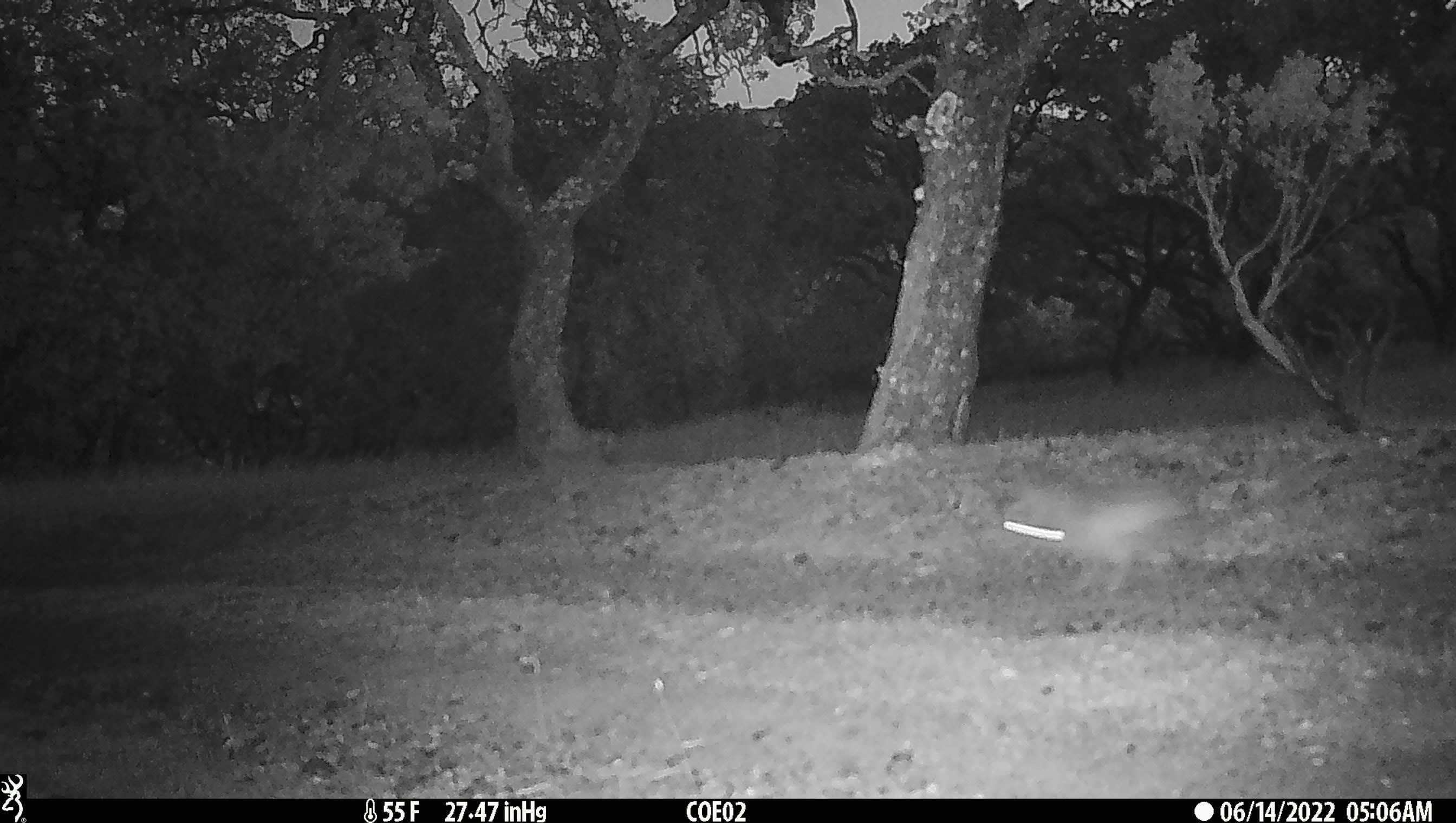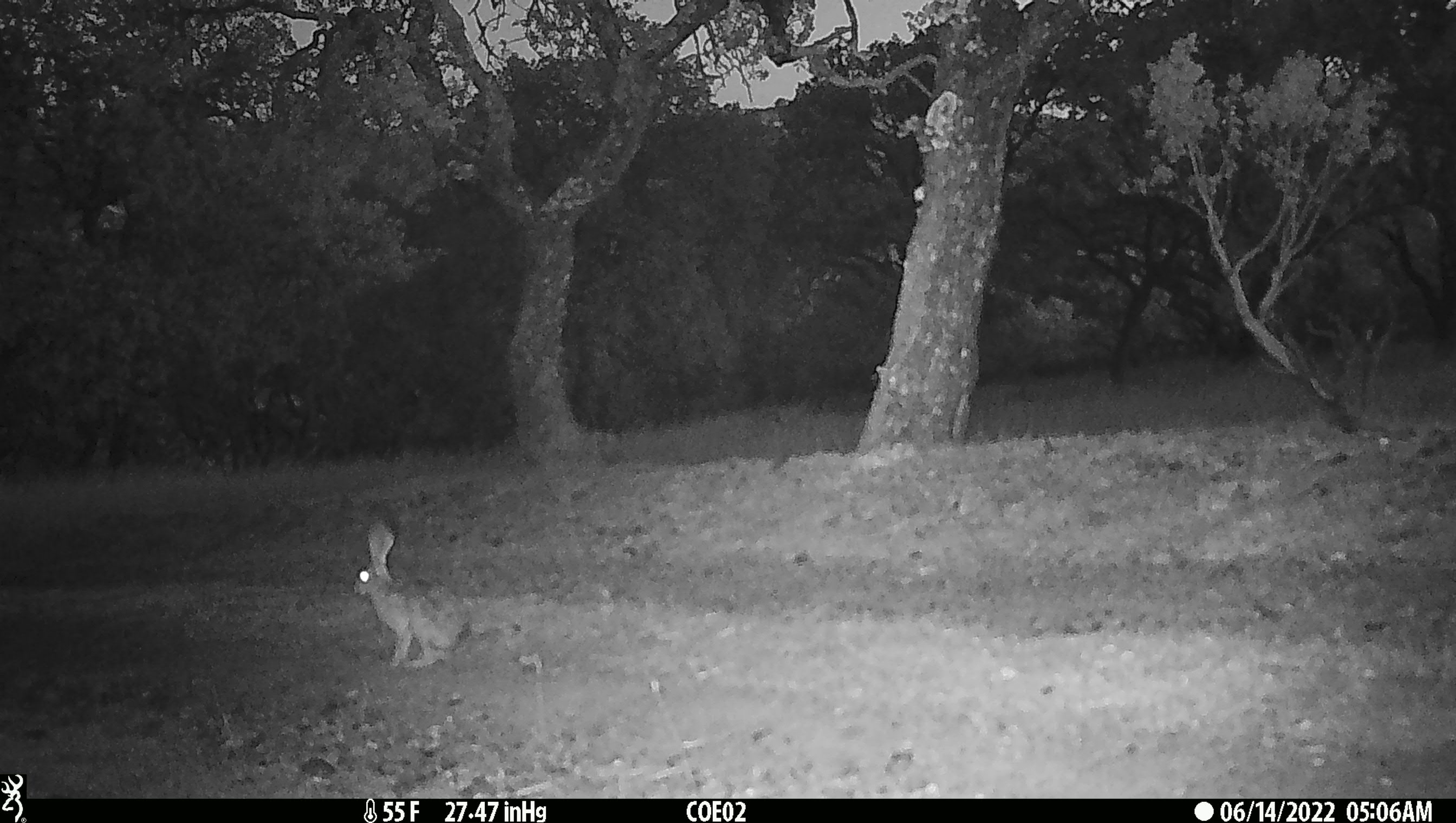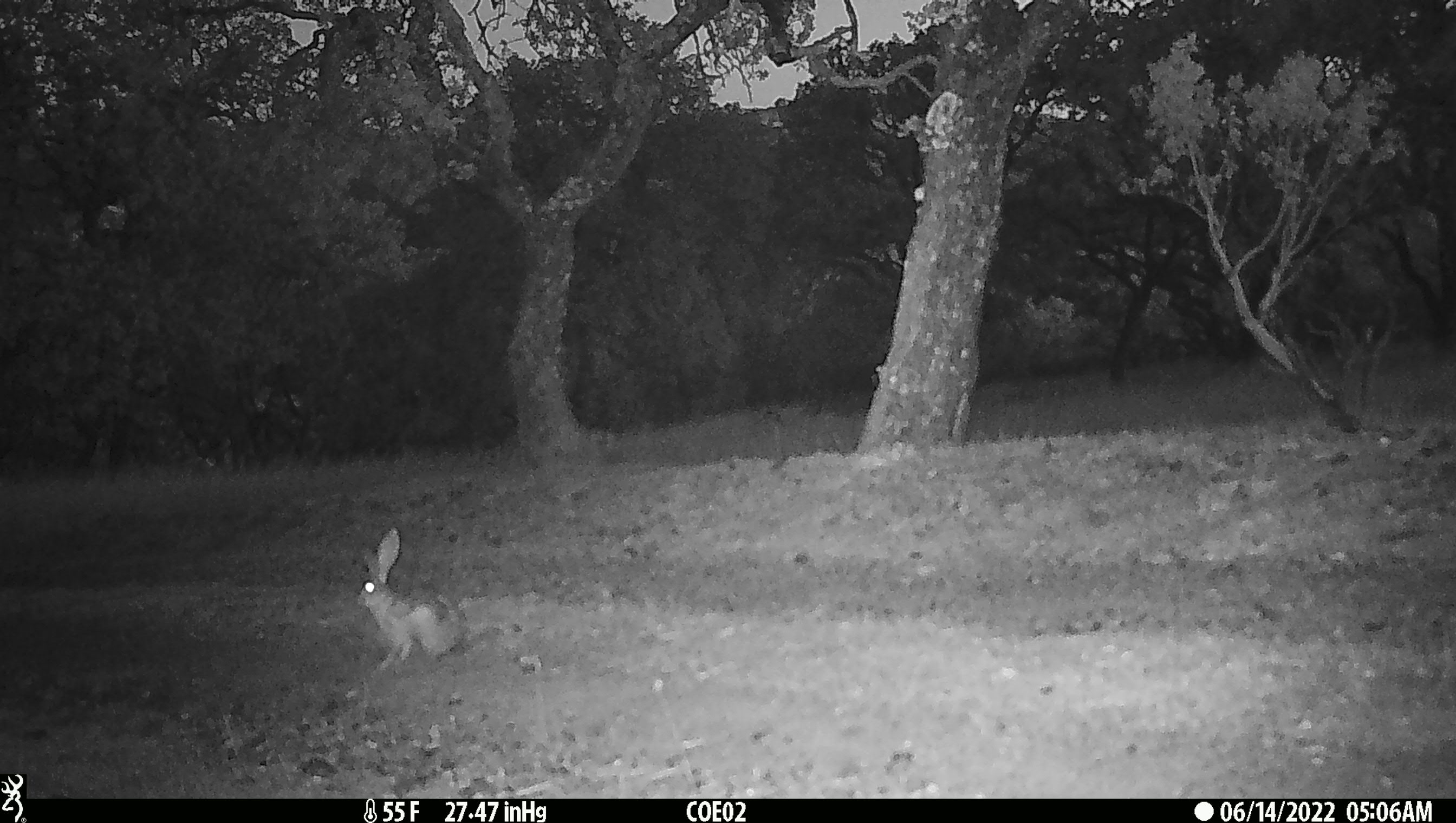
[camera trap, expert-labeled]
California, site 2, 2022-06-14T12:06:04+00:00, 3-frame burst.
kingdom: Animalia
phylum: Chordata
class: Mammalia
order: Lagomorpha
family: Leporidae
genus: Lepus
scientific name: Lepus californicus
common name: black-tailed jackrabbit